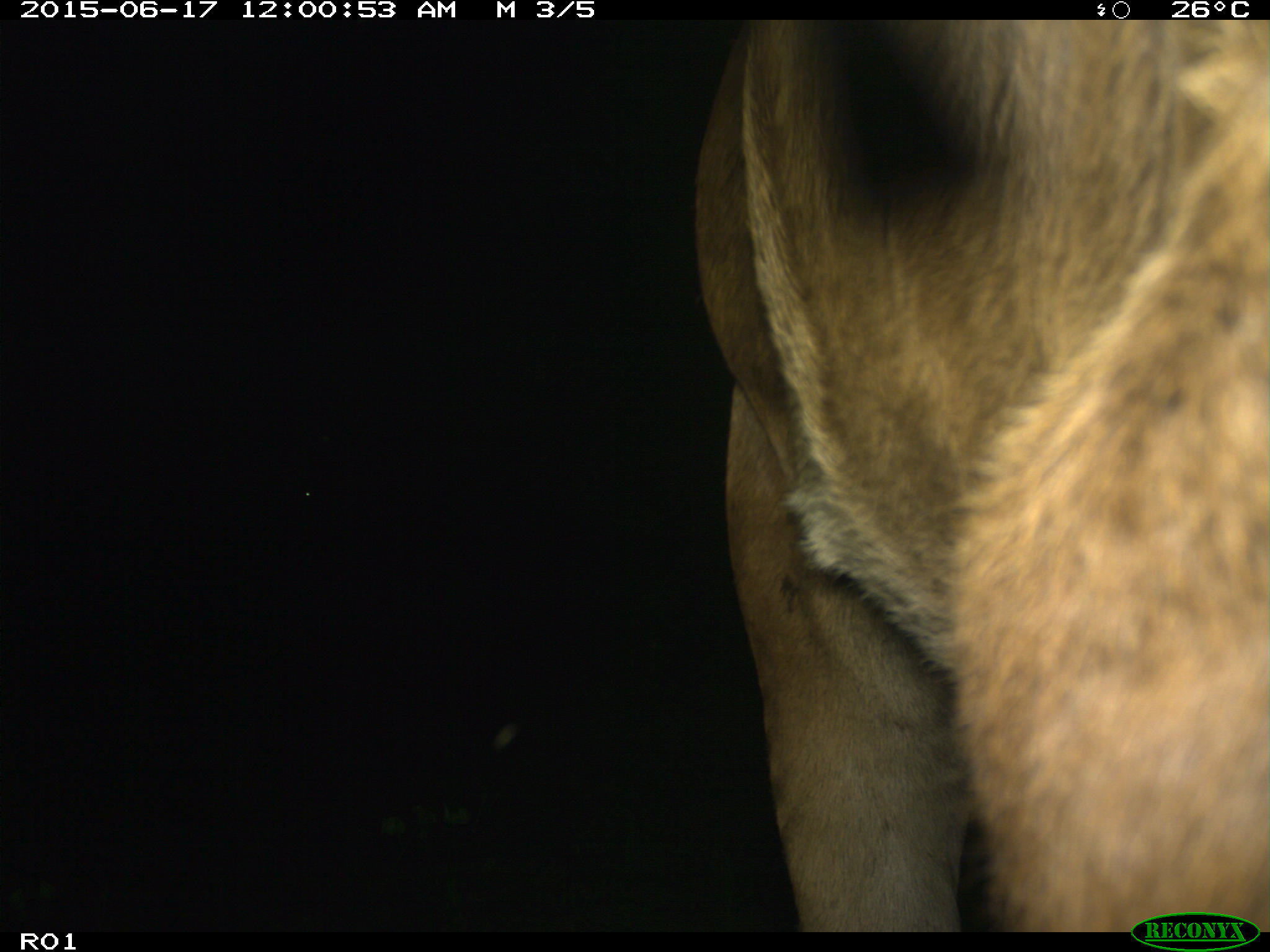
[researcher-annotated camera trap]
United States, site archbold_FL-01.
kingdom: Animalia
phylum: Chordata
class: Mammalia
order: Artiodactyla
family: Bovidae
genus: Bos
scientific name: Bos taurus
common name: domestic cow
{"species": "Bos taurus (domestic cow)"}